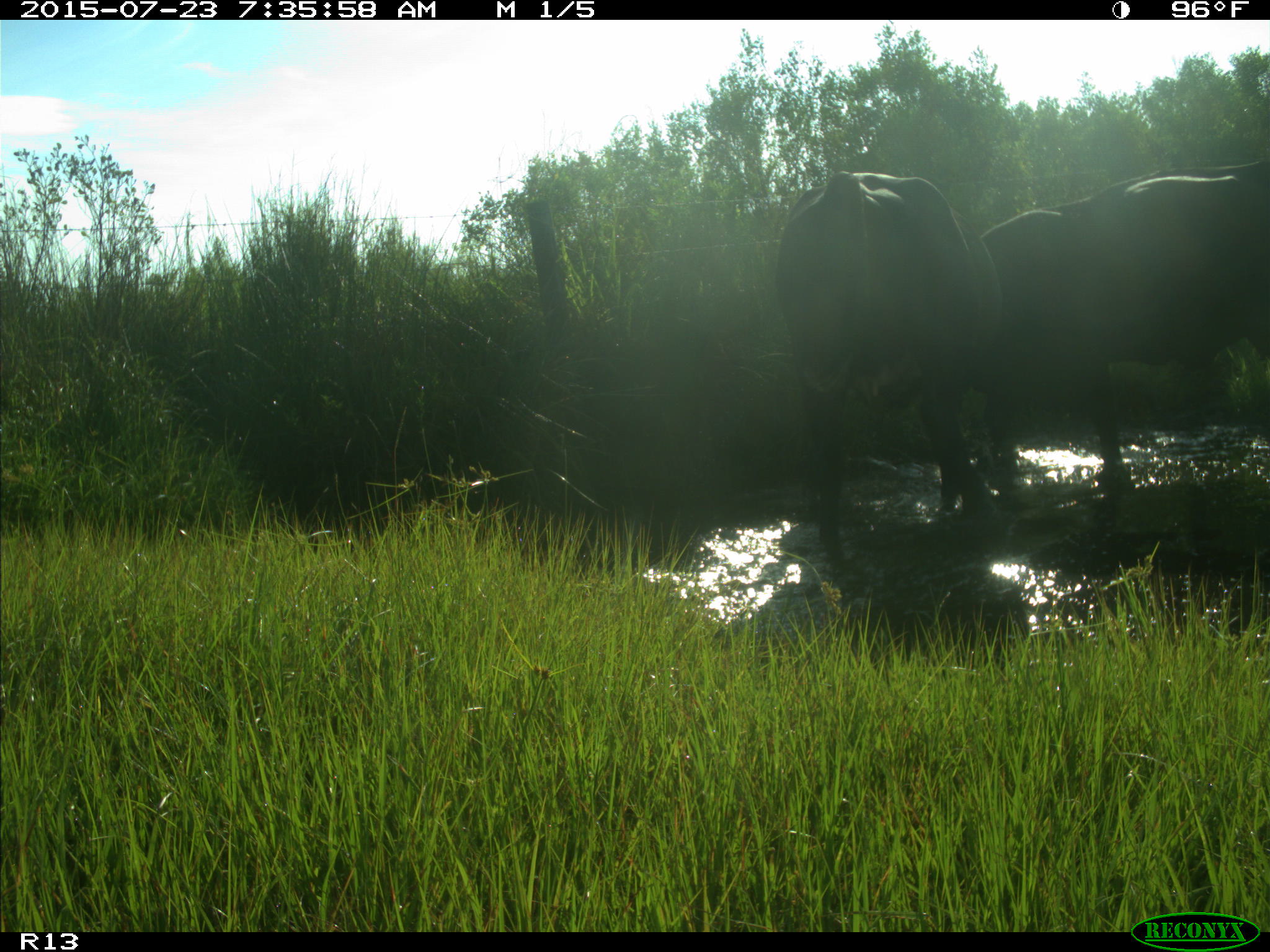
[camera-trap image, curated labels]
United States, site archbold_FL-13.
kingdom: Animalia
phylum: Chordata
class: Mammalia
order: Artiodactyla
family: Bovidae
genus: Bos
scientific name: Bos taurus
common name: domestic cow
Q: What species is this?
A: Bos taurus (domestic cow).